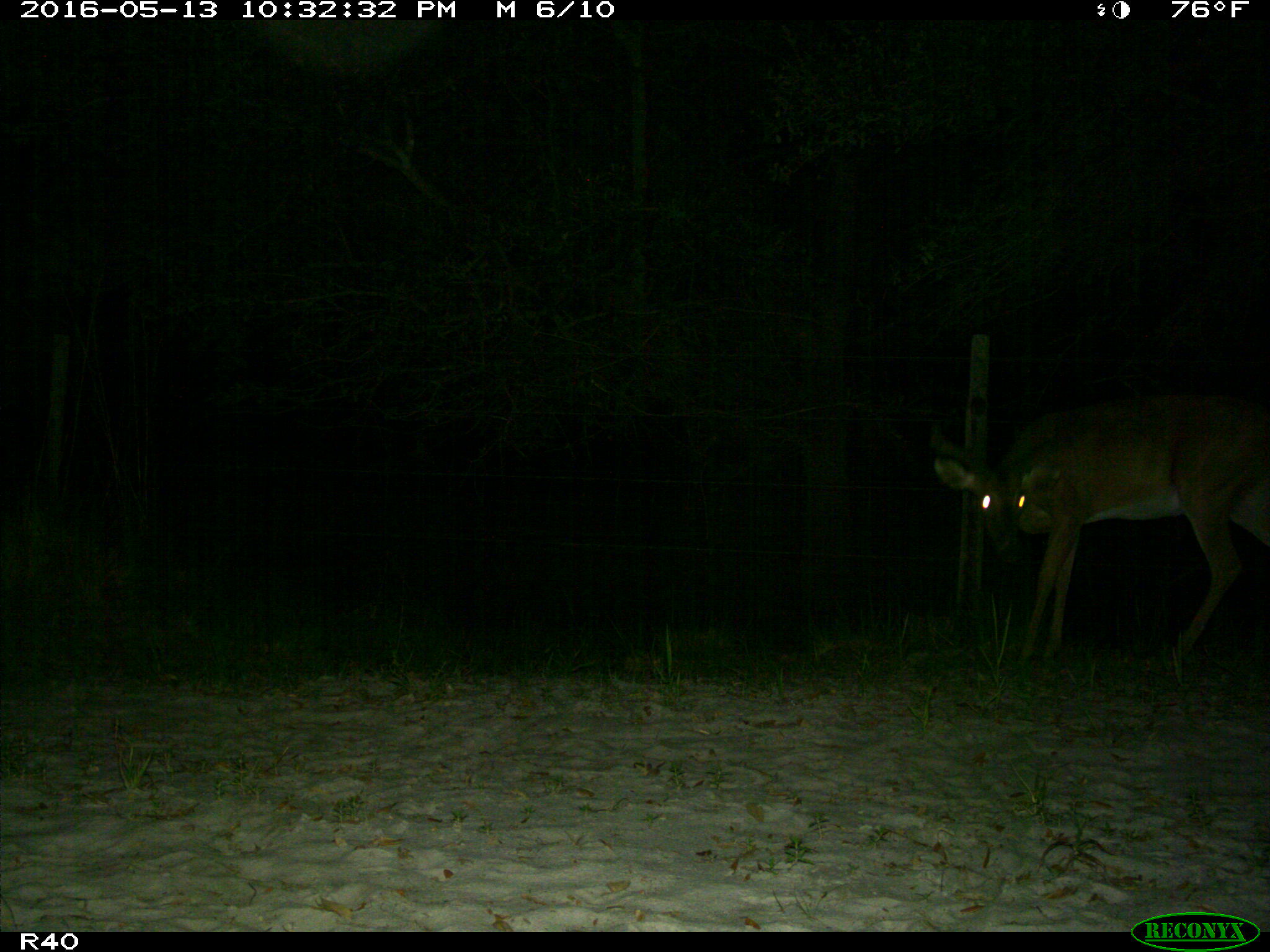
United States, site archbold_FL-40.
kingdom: Animalia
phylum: Chordata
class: Mammalia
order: Artiodactyla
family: Cervidae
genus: Odocoileus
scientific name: Odocoileus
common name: deer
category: unidentified deer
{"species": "unidentified deer (deer) (Odocoileus)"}